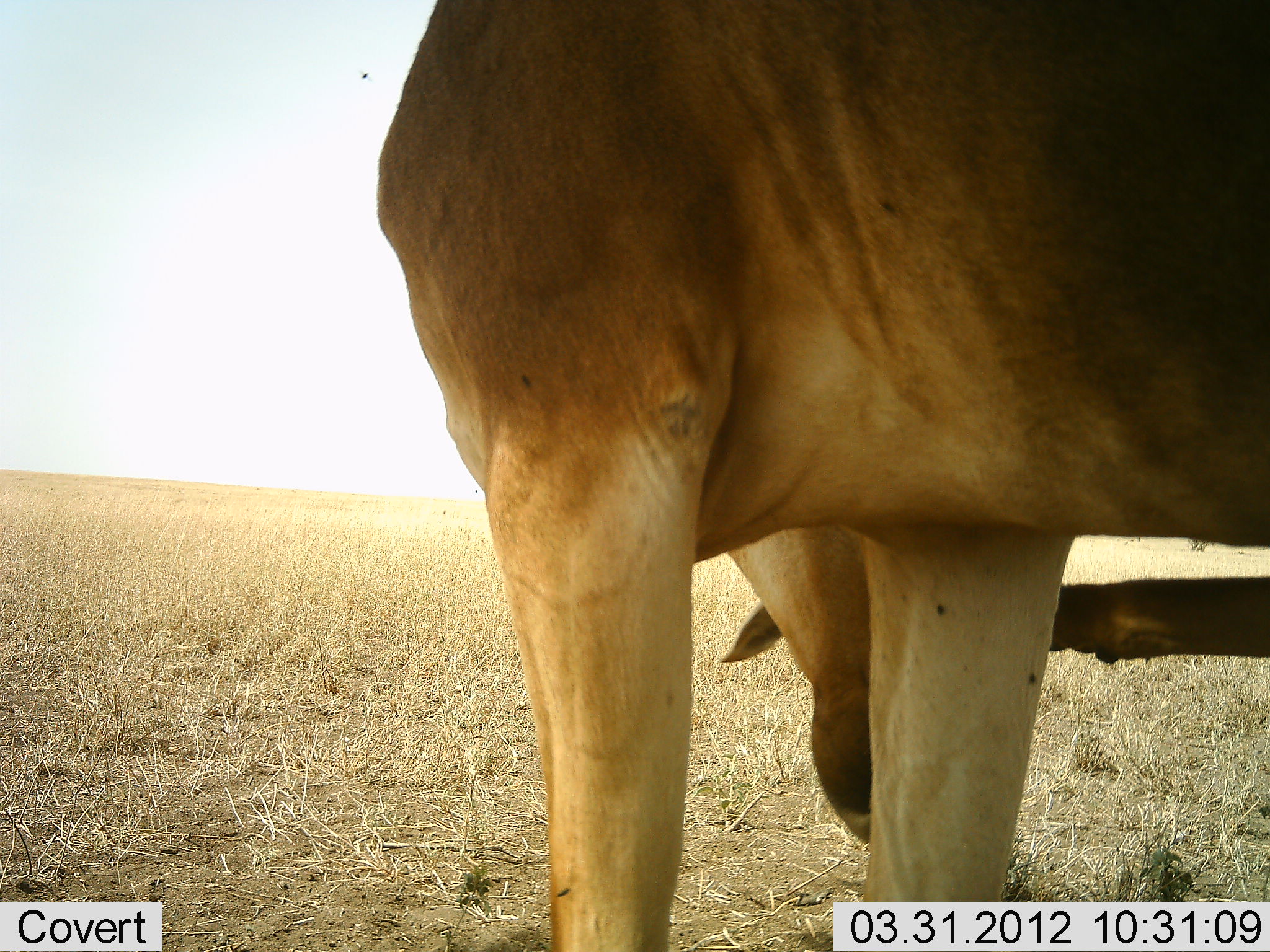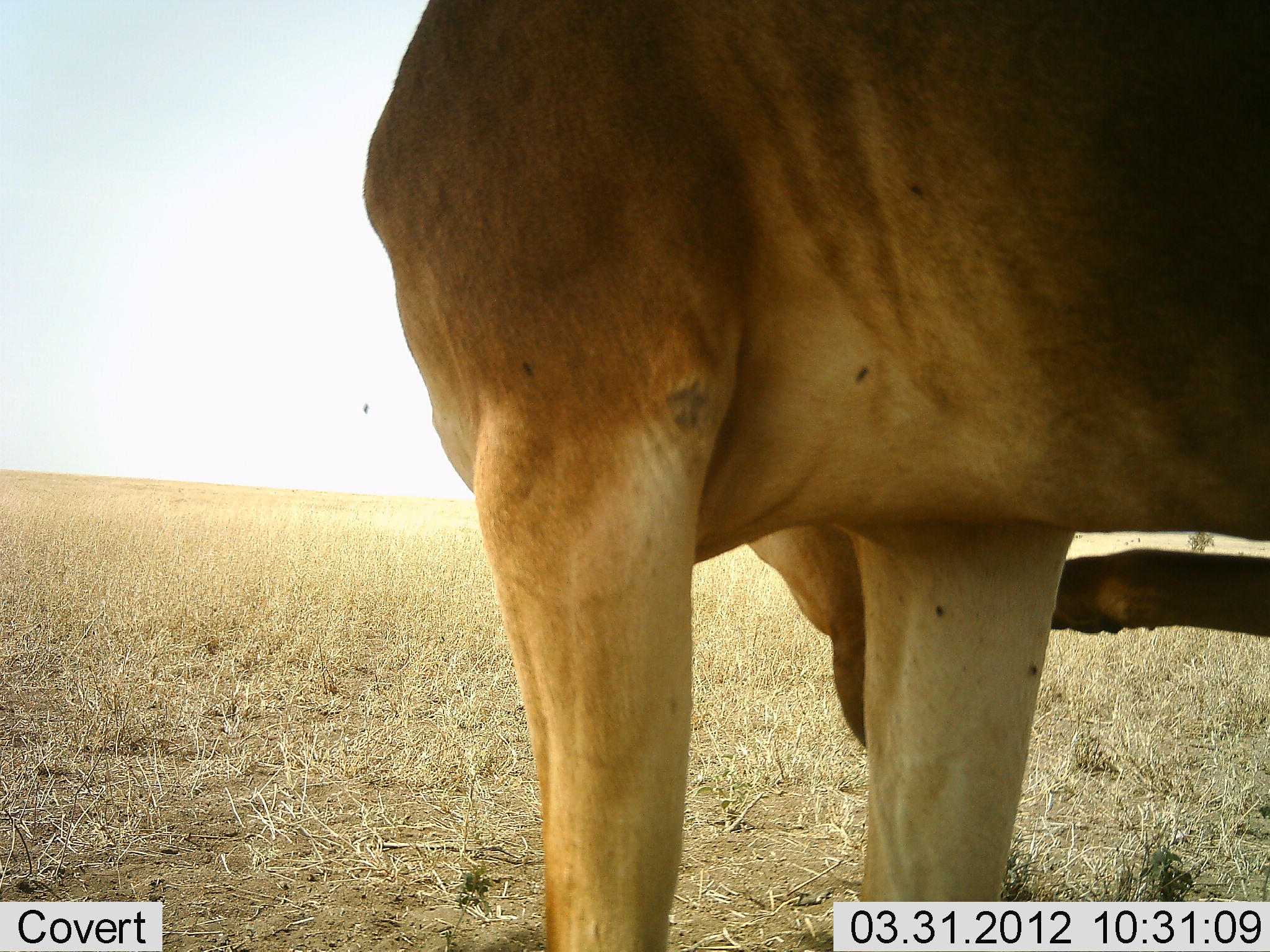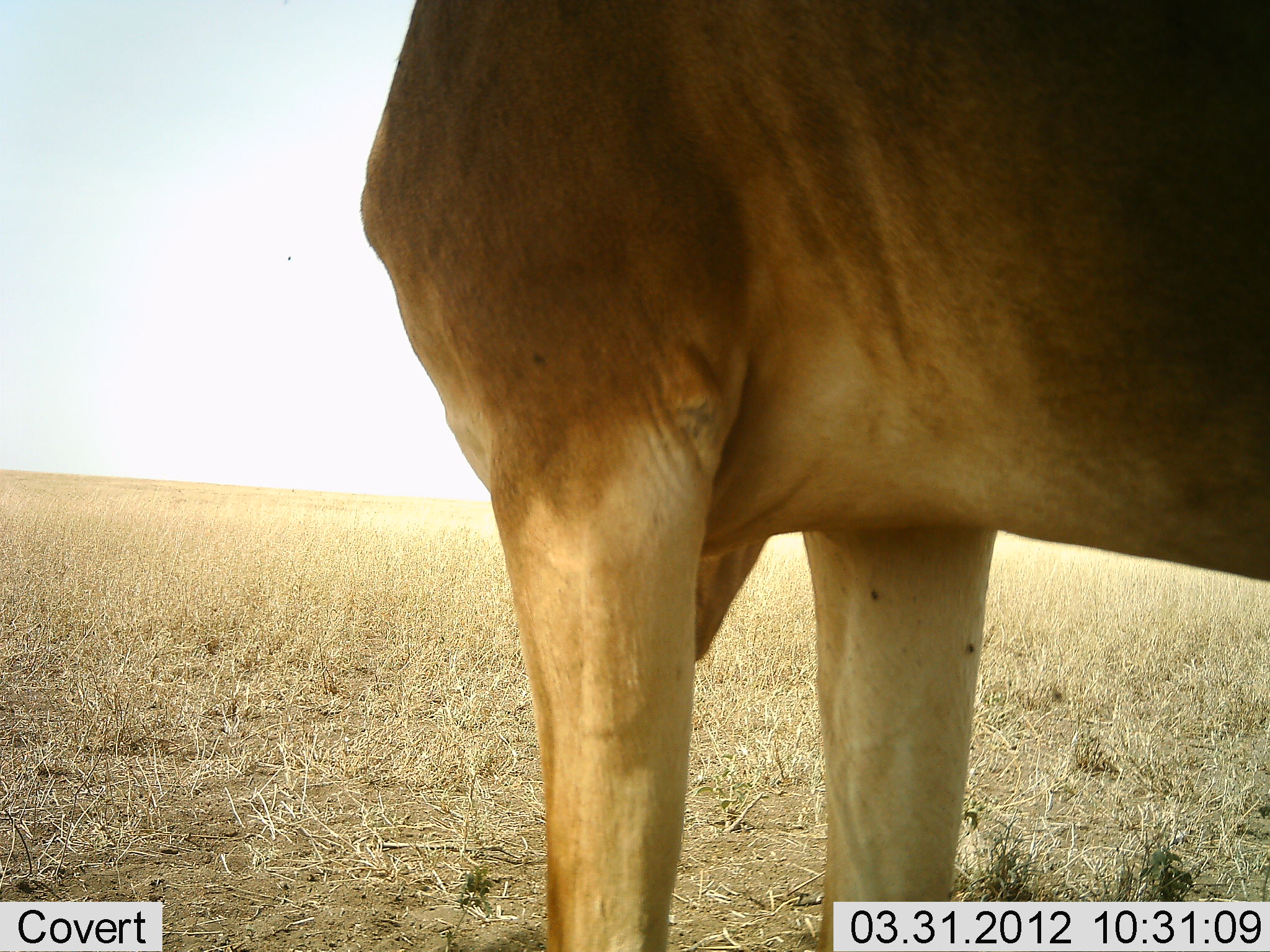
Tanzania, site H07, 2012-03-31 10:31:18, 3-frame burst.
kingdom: Animalia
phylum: Chordata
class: Mammalia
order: Artiodactyla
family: Bovidae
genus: Alcelaphus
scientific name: Alcelaphus buselaphus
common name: hartebeest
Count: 1.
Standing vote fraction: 100%.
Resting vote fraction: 0%.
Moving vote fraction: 0%.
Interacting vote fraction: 0%.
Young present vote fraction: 0%.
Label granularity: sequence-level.